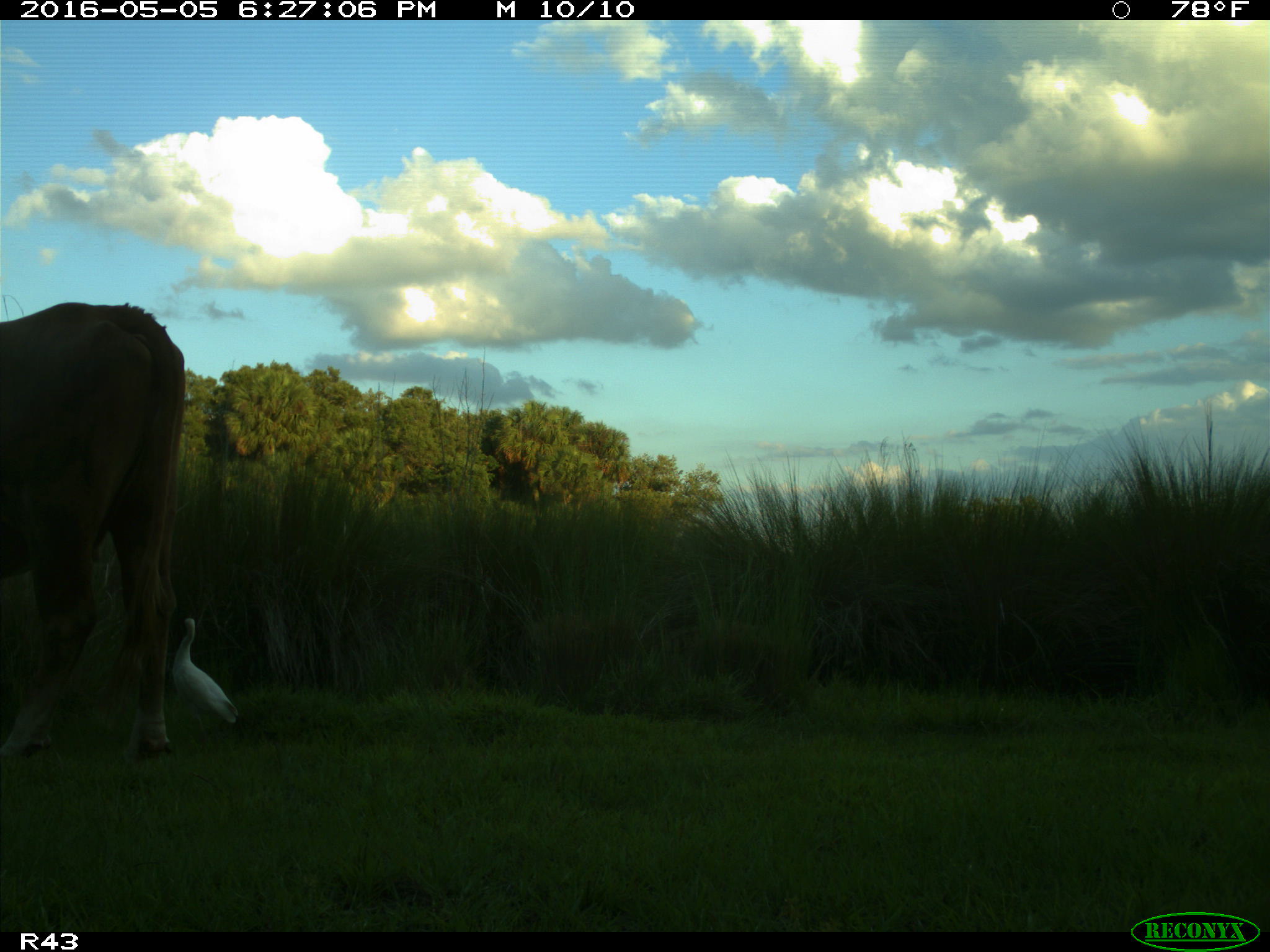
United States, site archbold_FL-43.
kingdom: Animalia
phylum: Chordata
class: Mammalia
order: Artiodactyla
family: Bovidae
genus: Bos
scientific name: Bos taurus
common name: domestic cow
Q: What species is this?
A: Bos taurus (domestic cow).